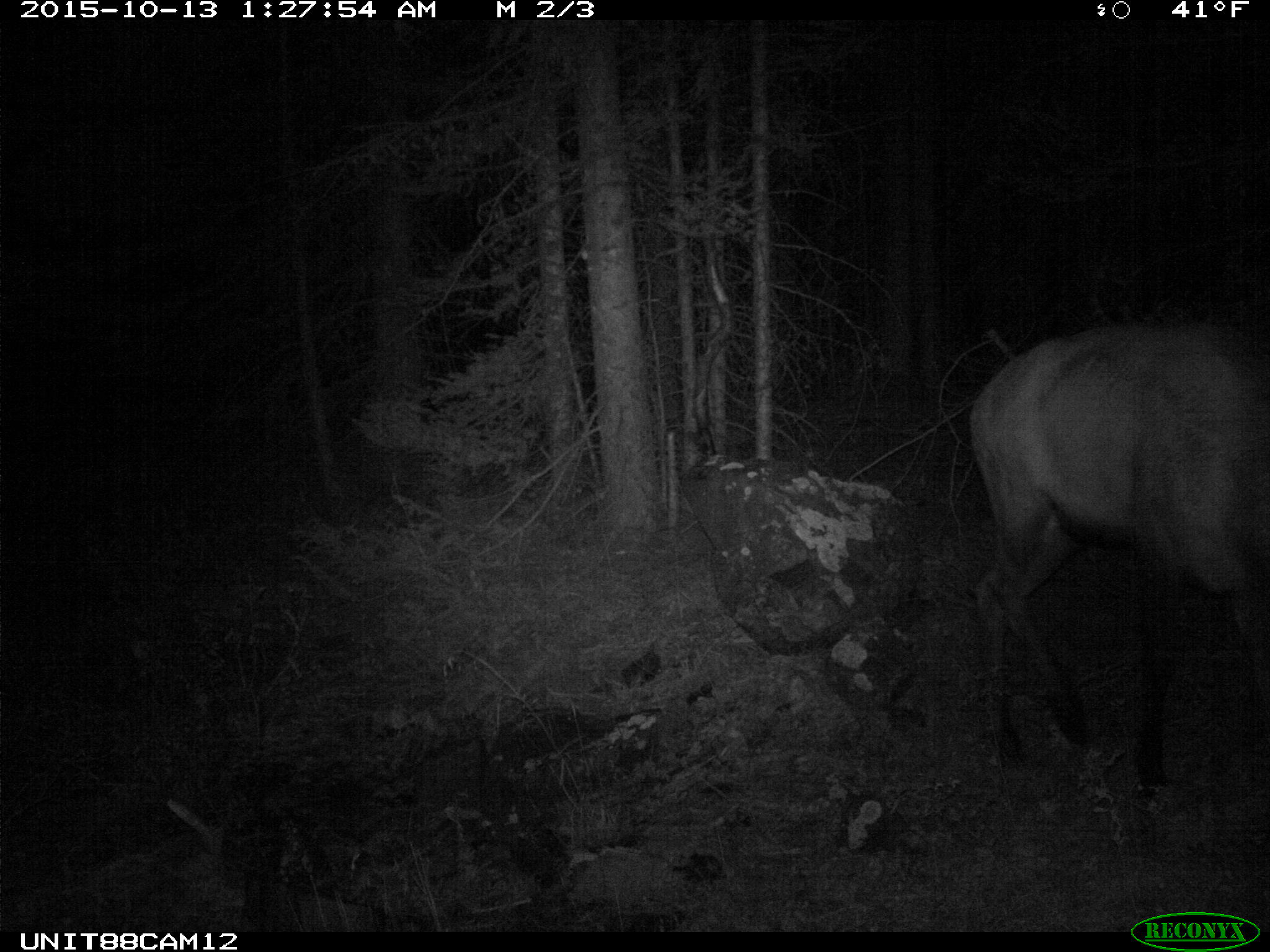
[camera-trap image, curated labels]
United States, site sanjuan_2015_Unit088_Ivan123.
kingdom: Animalia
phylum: Chordata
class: Mammalia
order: Artiodactyla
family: Cervidae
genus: Cervus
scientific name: Cervus elaphus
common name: red deer